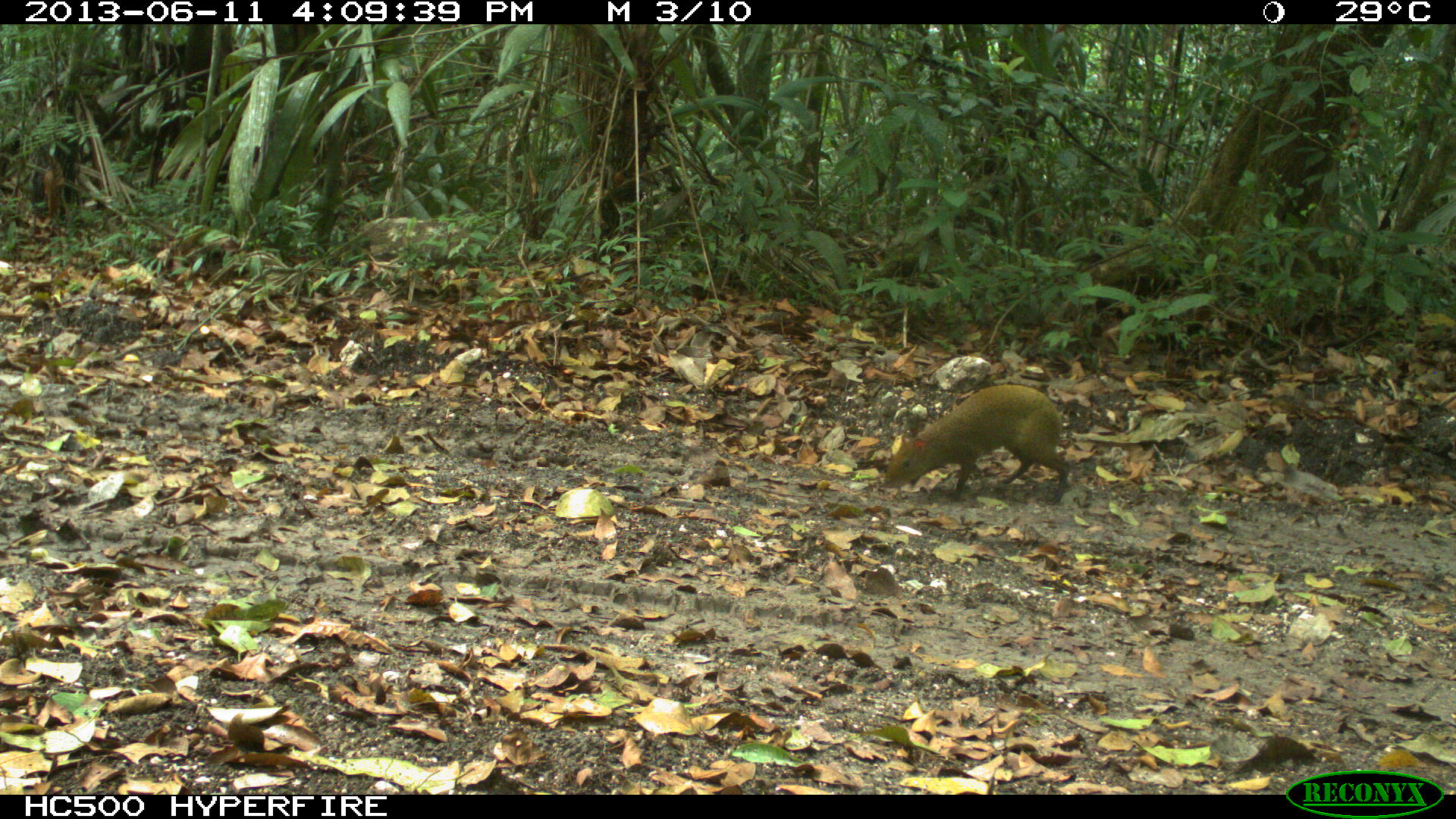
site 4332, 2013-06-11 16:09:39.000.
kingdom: Animalia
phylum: Chordata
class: Mammalia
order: Rodentia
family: Dasyproctidae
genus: Dasyprocta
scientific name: Dasyprocta punctata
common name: central american agouti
Dasyprocta punctata (central american agouti), count 1.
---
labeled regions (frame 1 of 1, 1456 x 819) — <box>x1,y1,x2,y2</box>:
dasyprocta punctata: <box>882,384,1072,505</box>